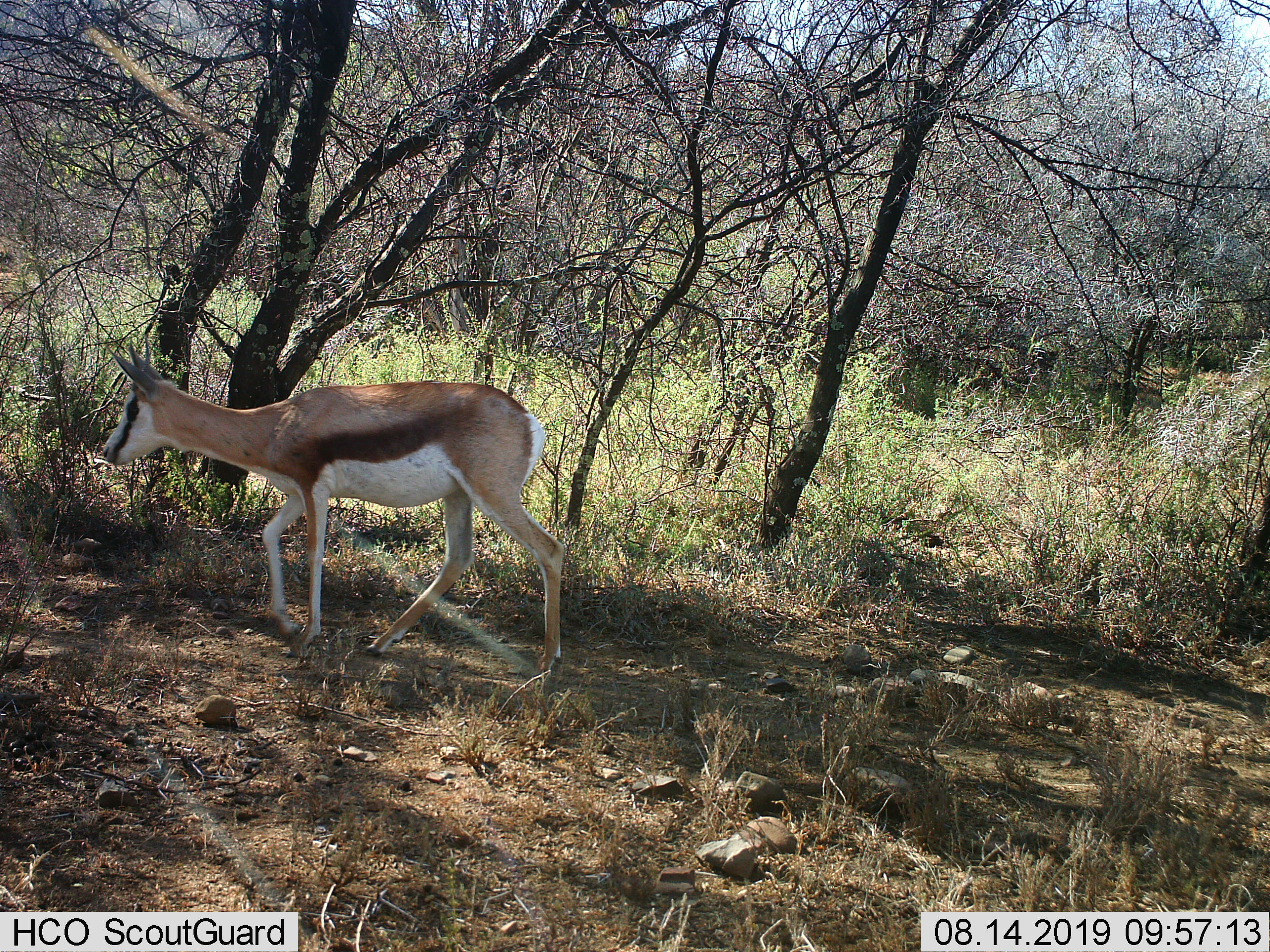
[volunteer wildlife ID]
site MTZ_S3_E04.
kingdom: Animalia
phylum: Chordata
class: Mammalia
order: Artiodactyla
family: Bovidae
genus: Antidorcas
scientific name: Antidorcas marsupialis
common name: springbok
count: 1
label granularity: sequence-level